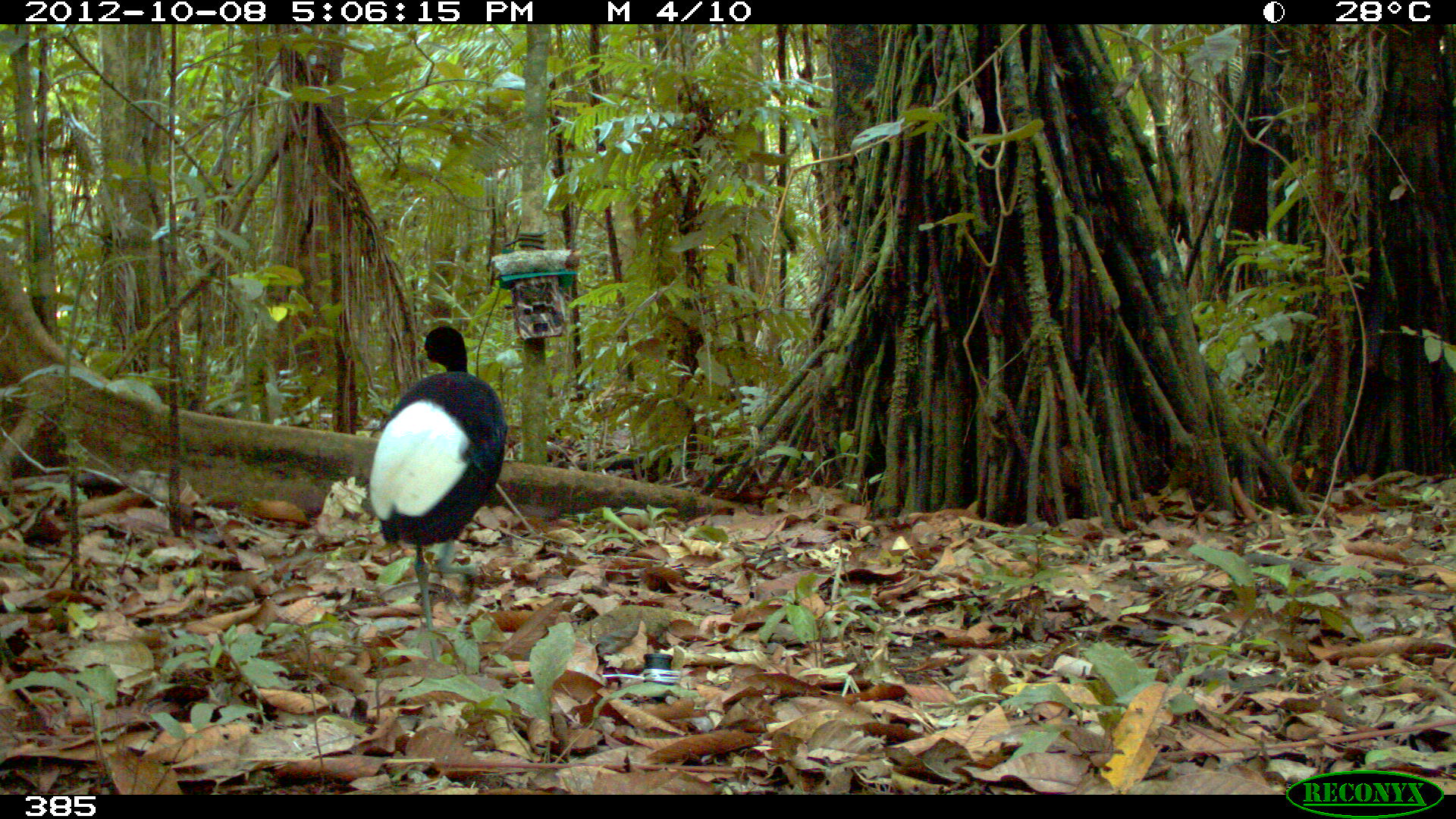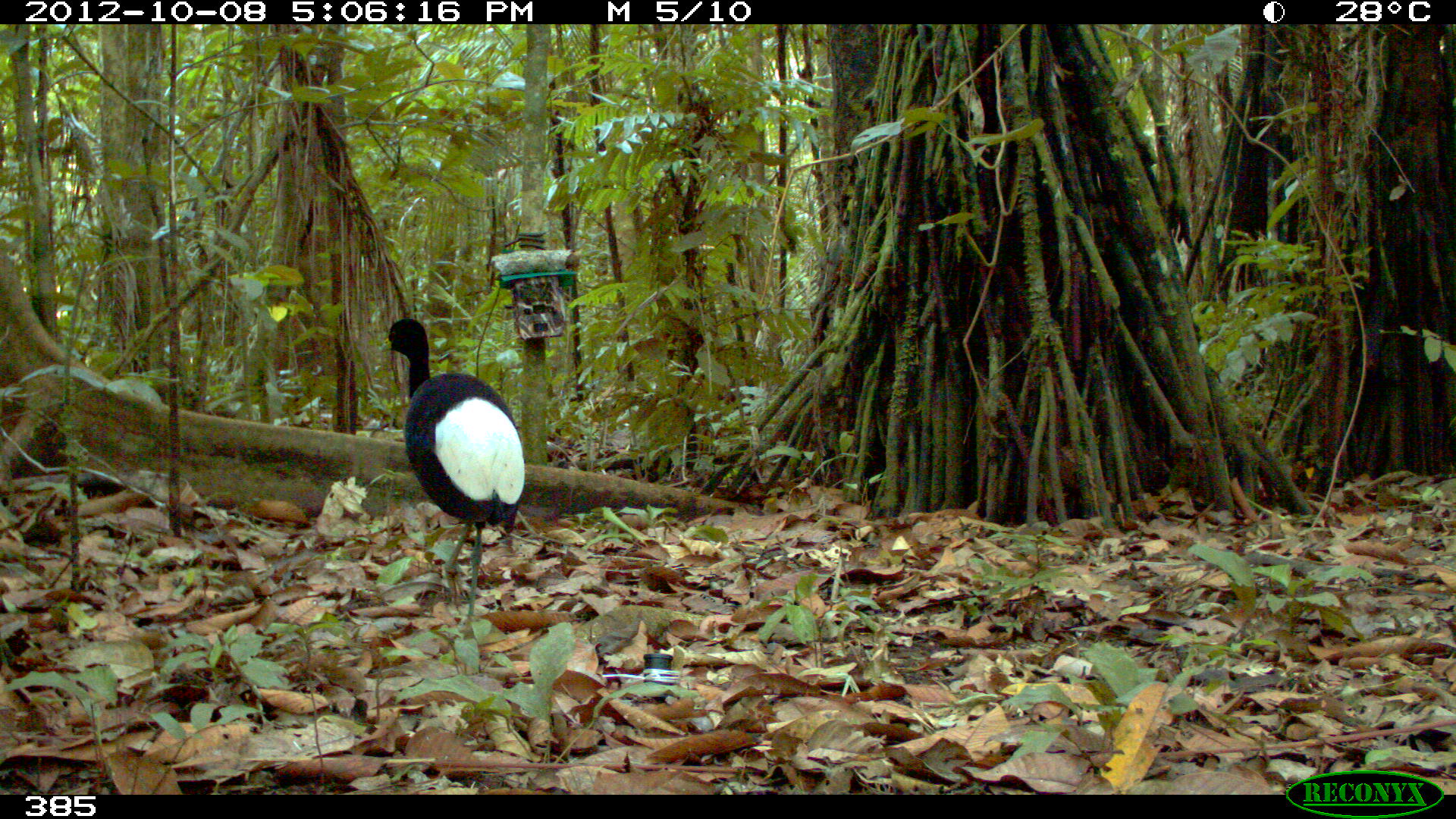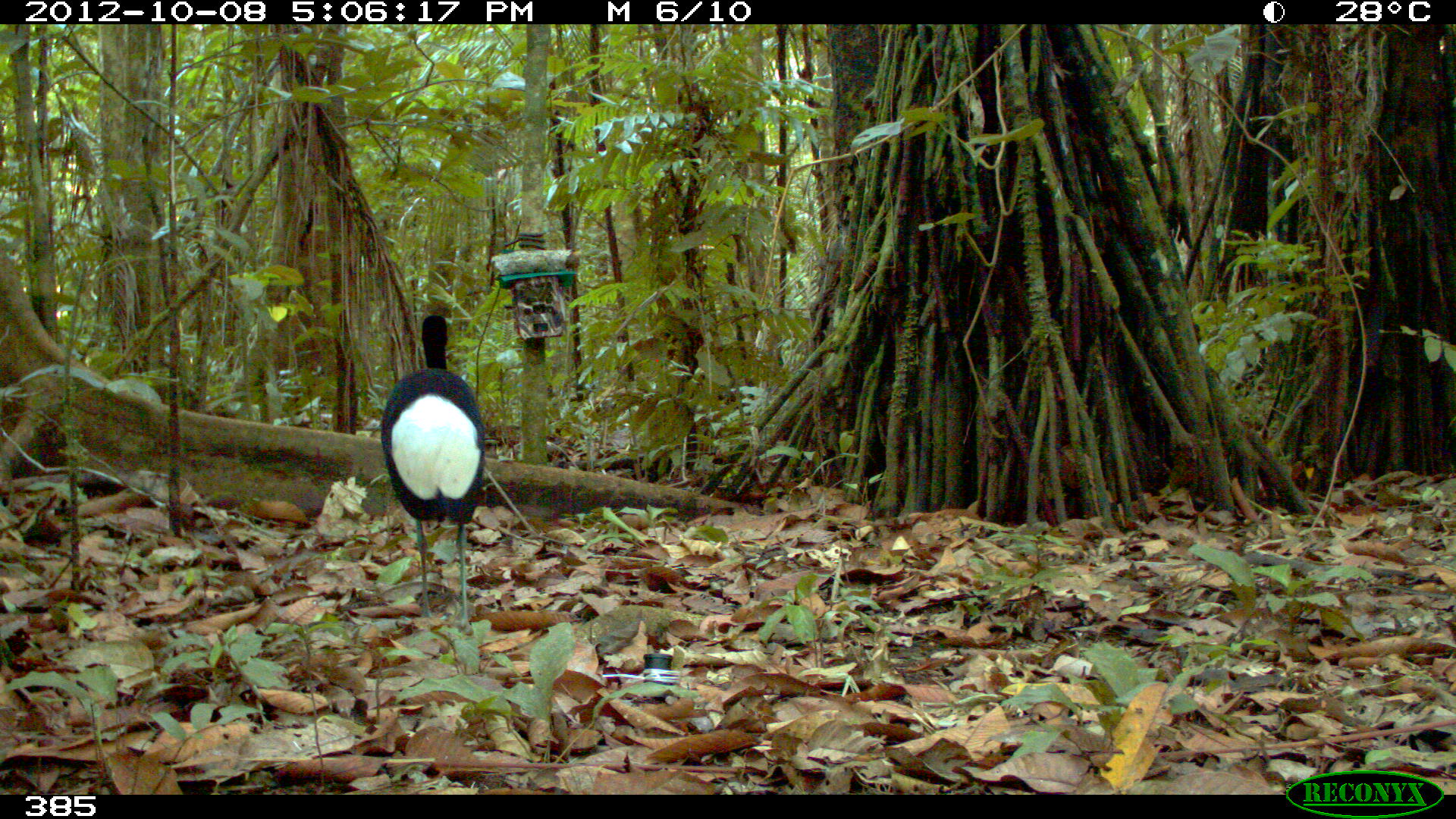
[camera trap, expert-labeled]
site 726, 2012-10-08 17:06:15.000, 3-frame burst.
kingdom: Animalia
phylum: Chordata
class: Aves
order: Gruiformes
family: Psophiidae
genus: Psophia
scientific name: Psophia leucoptera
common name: pale-winged trumpeter